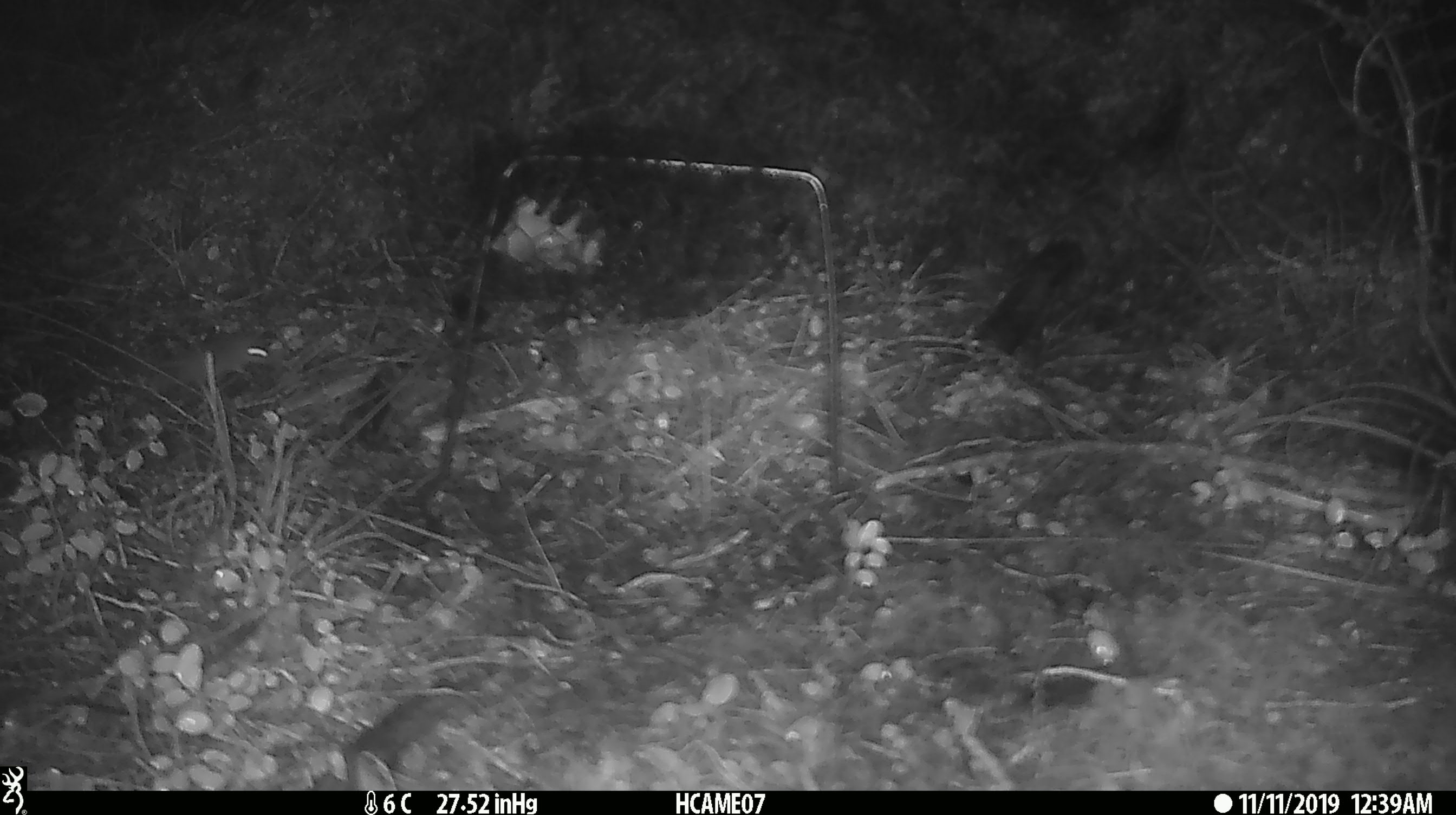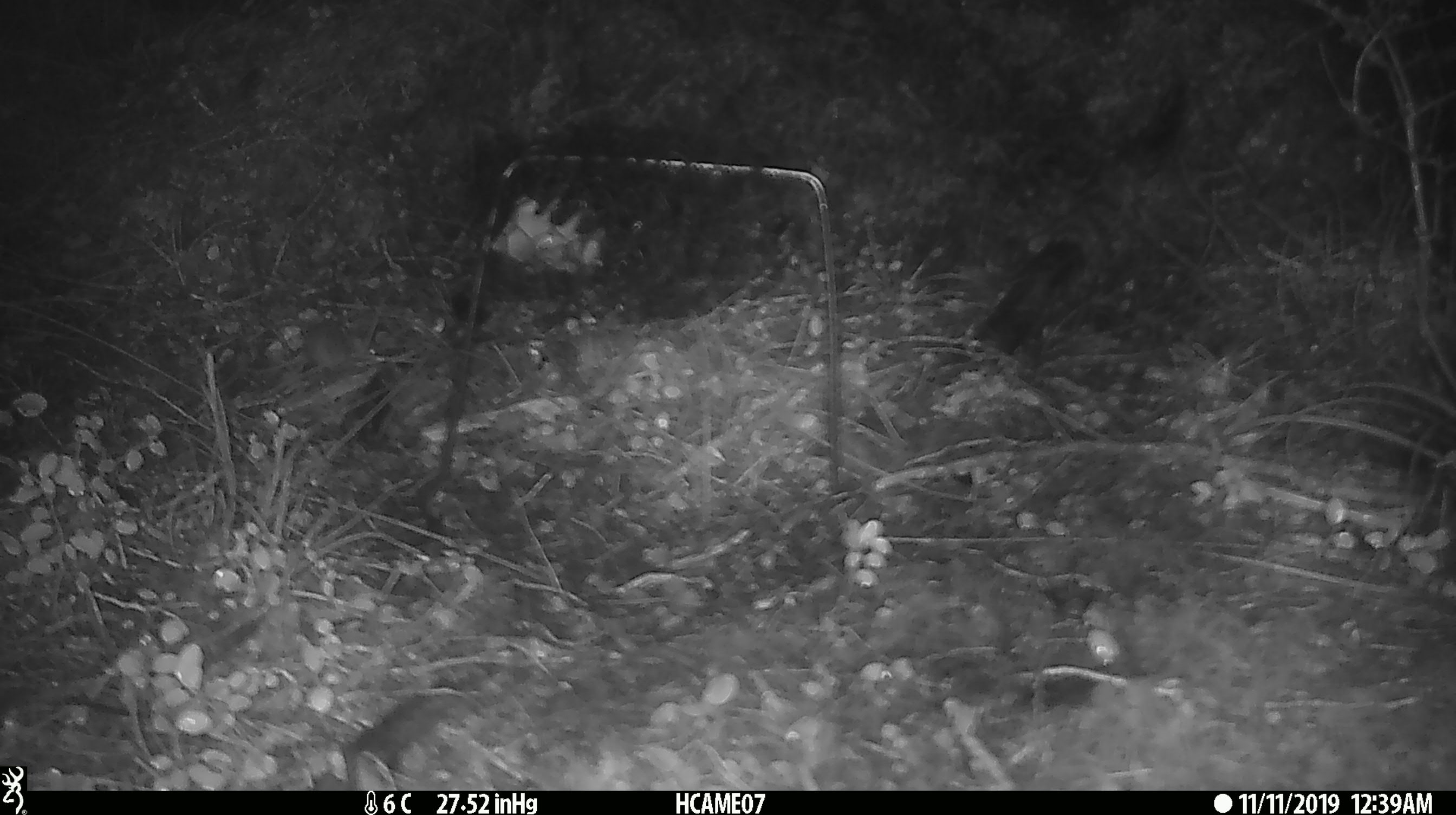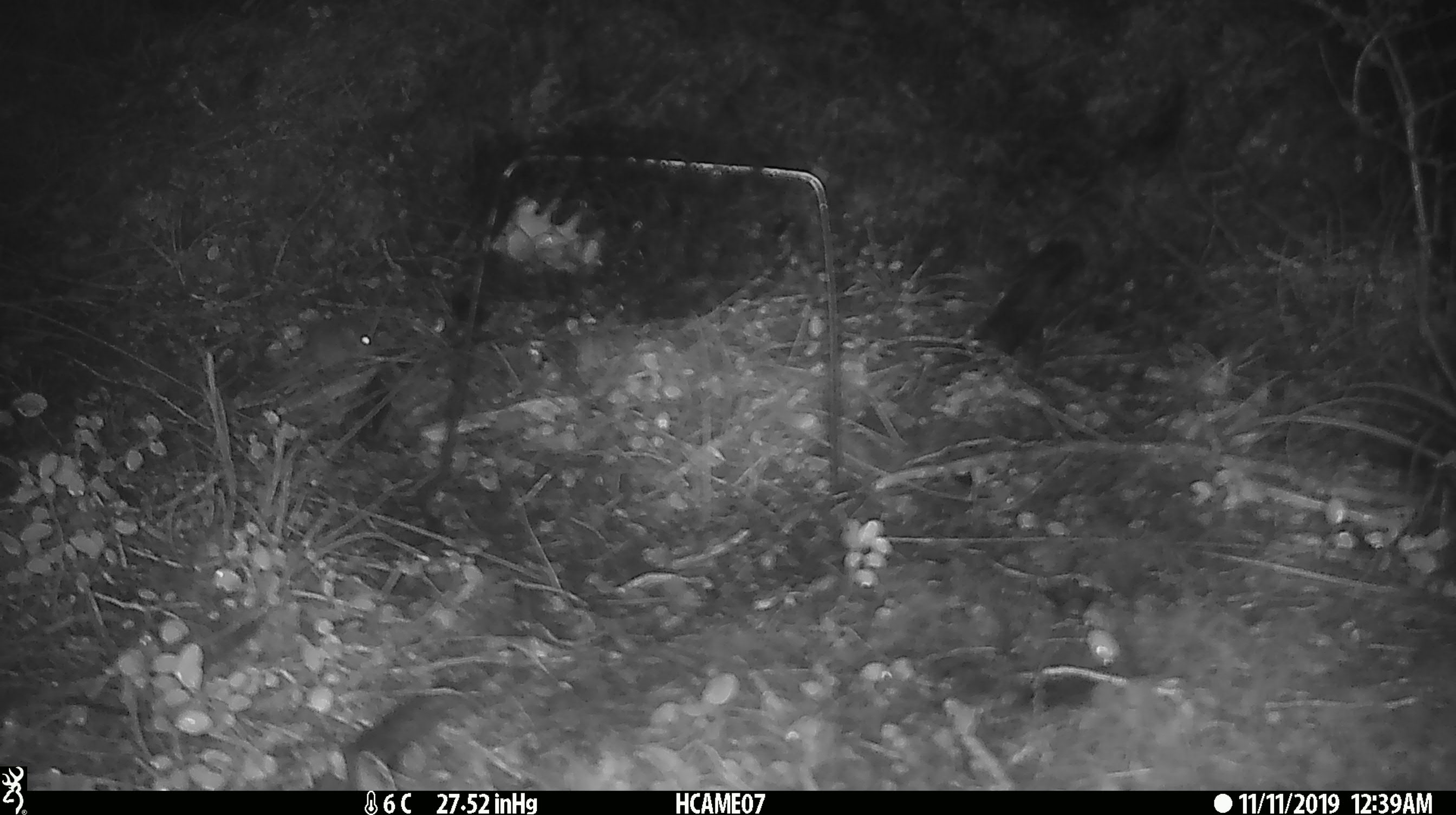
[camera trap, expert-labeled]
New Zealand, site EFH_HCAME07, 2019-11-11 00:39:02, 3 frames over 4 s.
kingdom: Animalia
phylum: Chordata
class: Mammalia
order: Rodentia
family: Muridae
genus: Mus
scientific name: Mus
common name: mouse